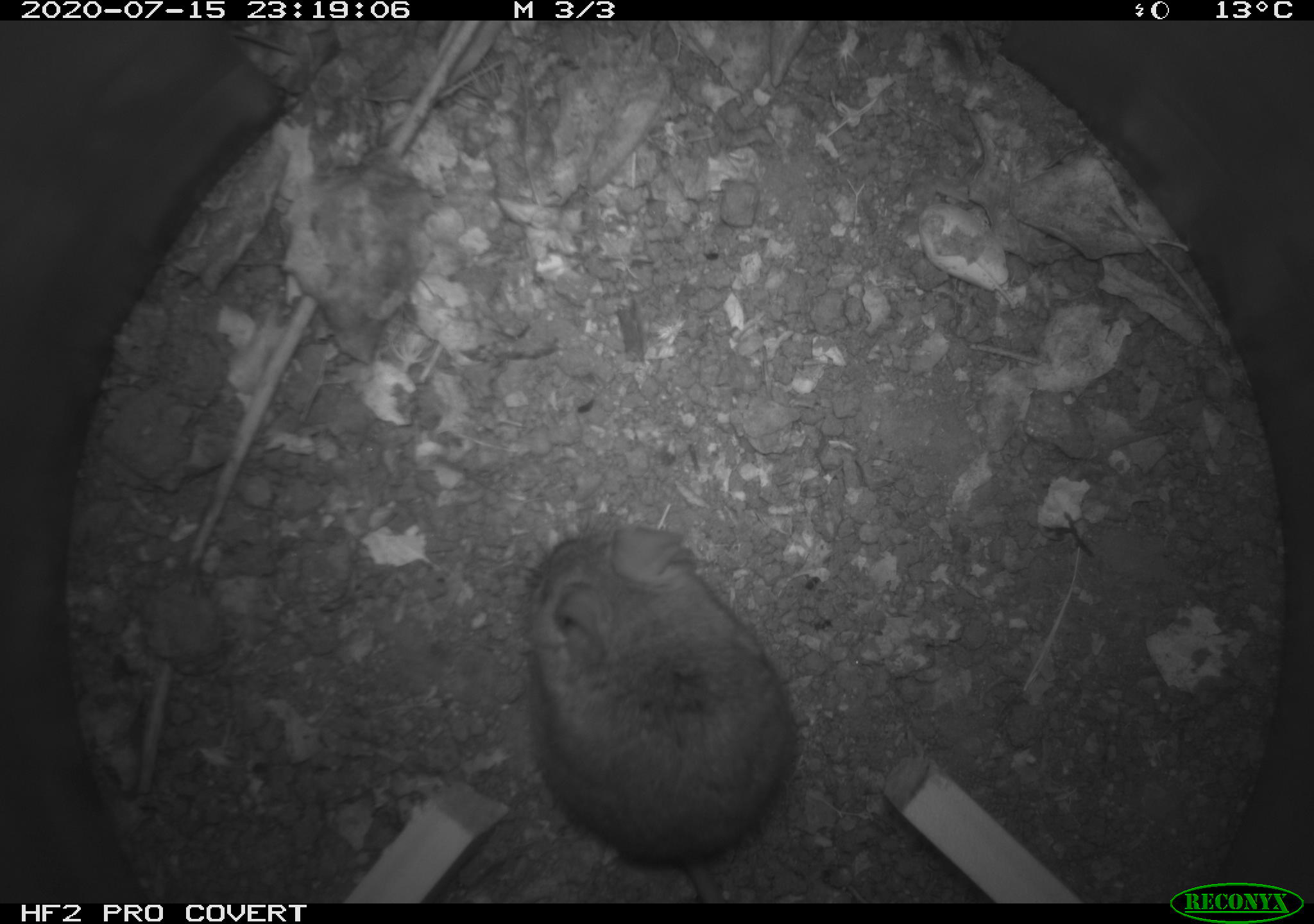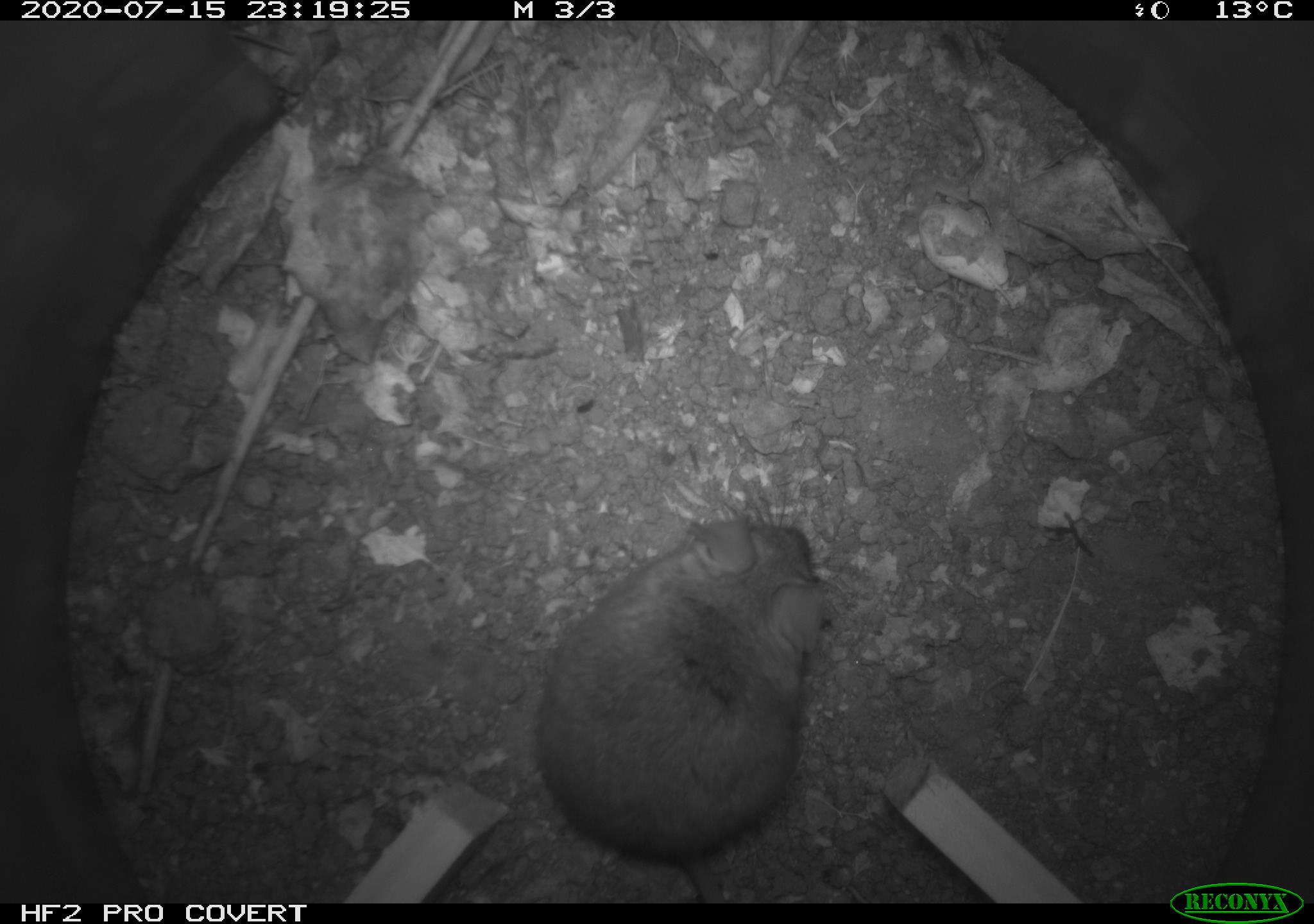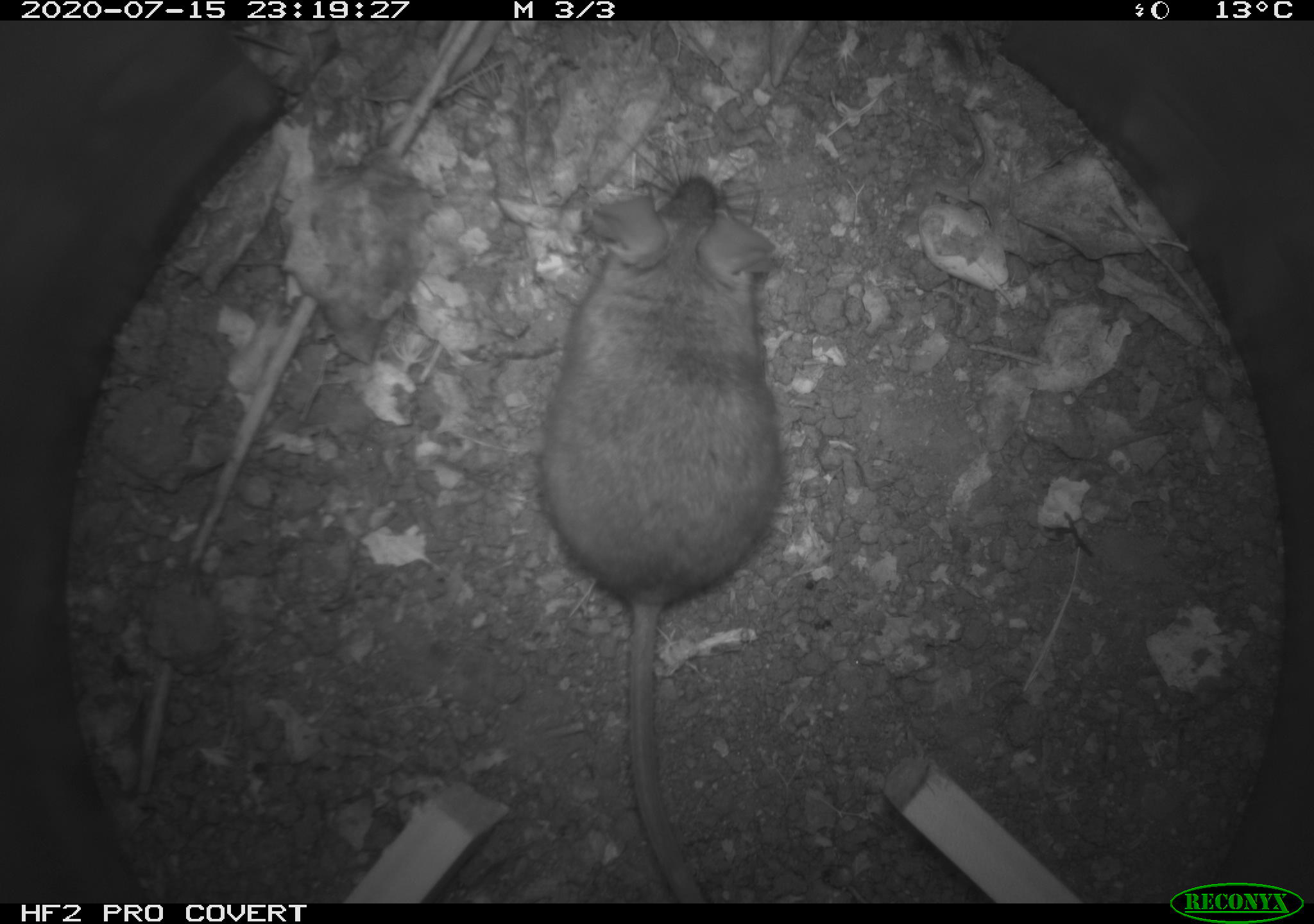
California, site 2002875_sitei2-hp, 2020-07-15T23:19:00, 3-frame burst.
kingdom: Animalia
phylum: Chordata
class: Mammalia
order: Rodentia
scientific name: Rodentia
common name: rodent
Rodent (Rodentia).